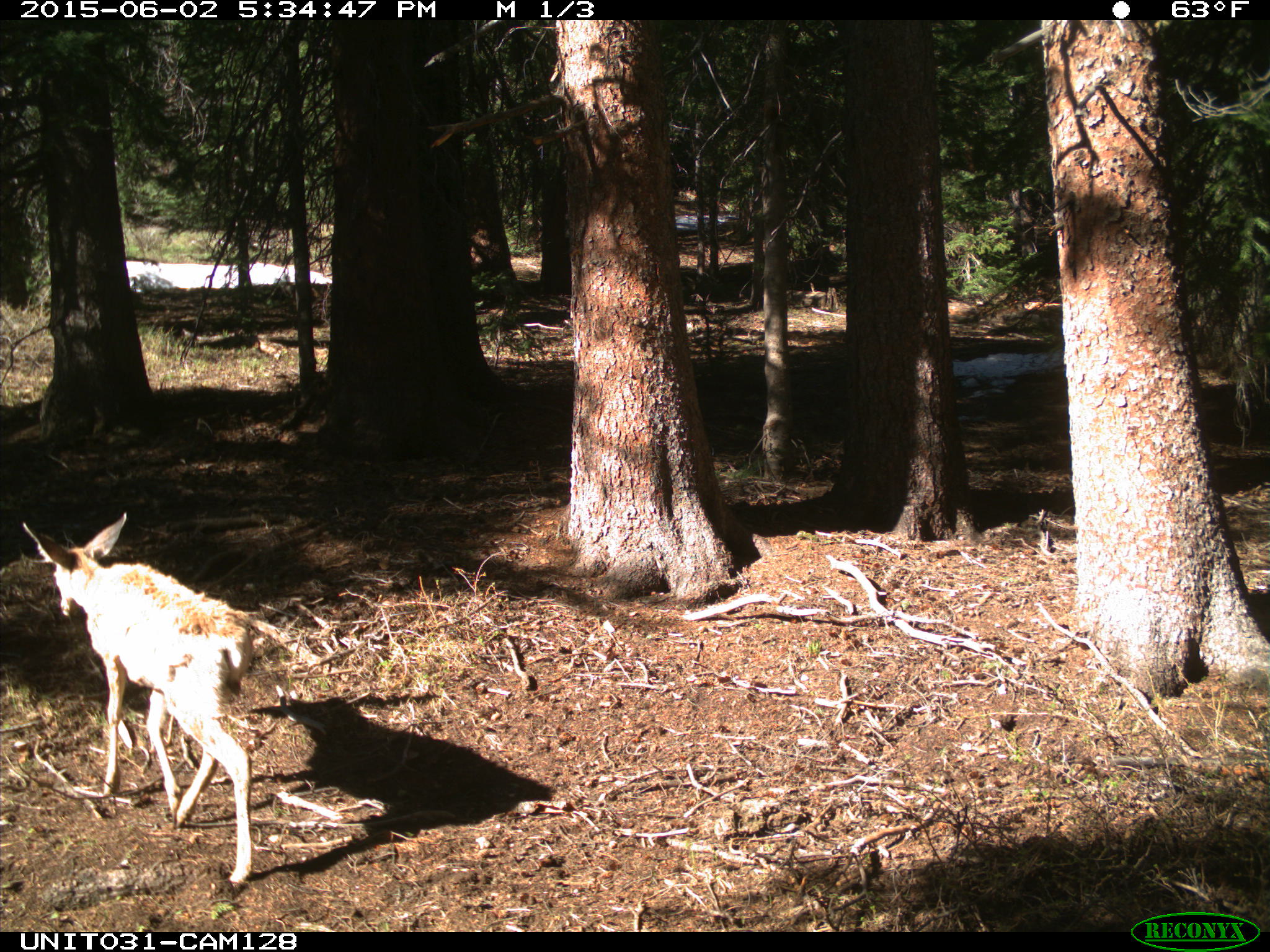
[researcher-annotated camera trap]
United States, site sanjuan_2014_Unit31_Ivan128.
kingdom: Animalia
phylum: Chordata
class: Mammalia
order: Artiodactyla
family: Cervidae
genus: Odocoileus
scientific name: Odocoileus hemionus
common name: mule deer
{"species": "Odocoileus hemionus (mule deer)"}